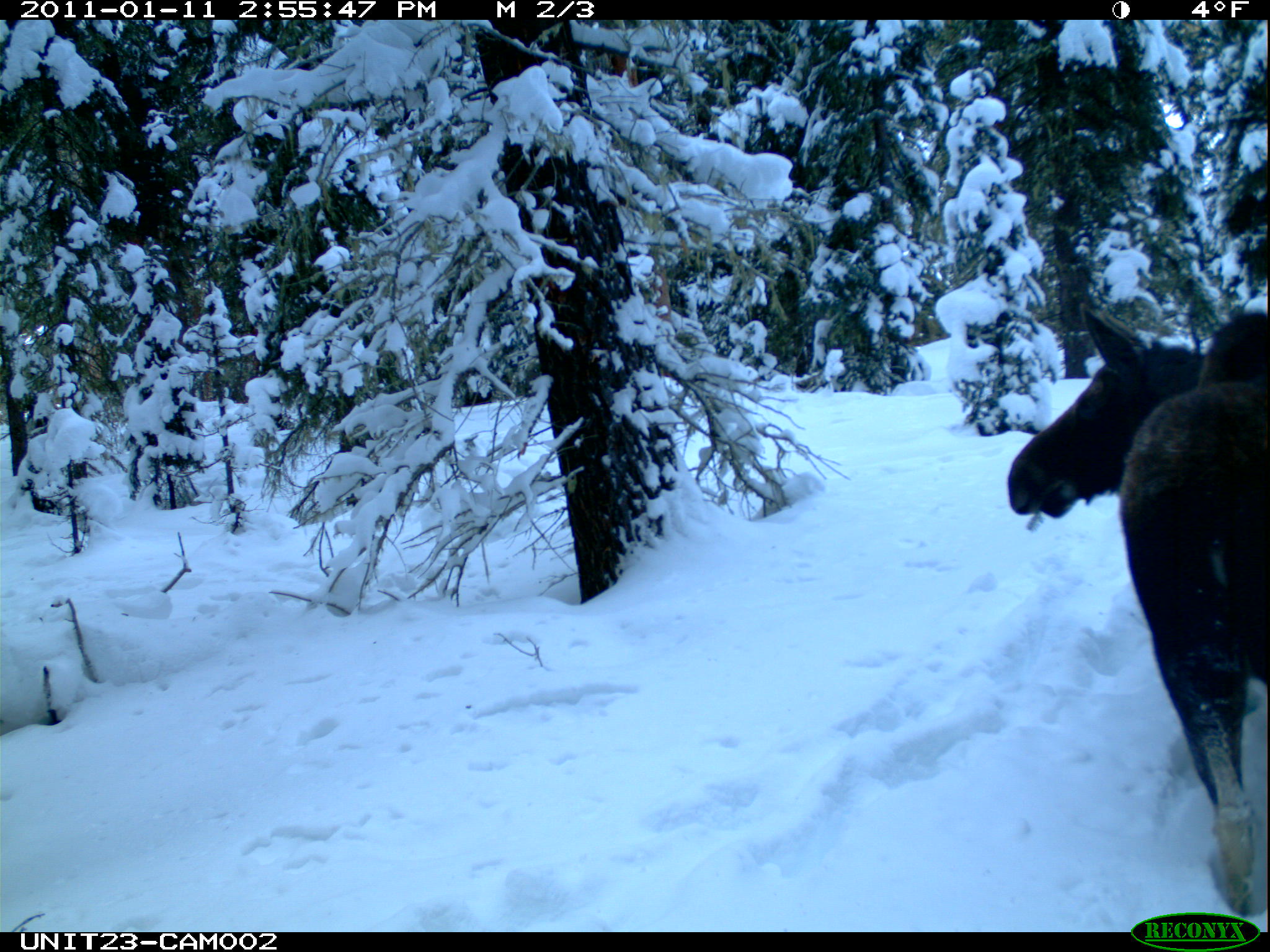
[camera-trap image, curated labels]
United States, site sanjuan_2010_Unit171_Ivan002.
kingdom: Animalia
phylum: Chordata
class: Mammalia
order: Artiodactyla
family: Cervidae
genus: Alces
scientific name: Alces alces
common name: moose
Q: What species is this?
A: Alces alces (moose).